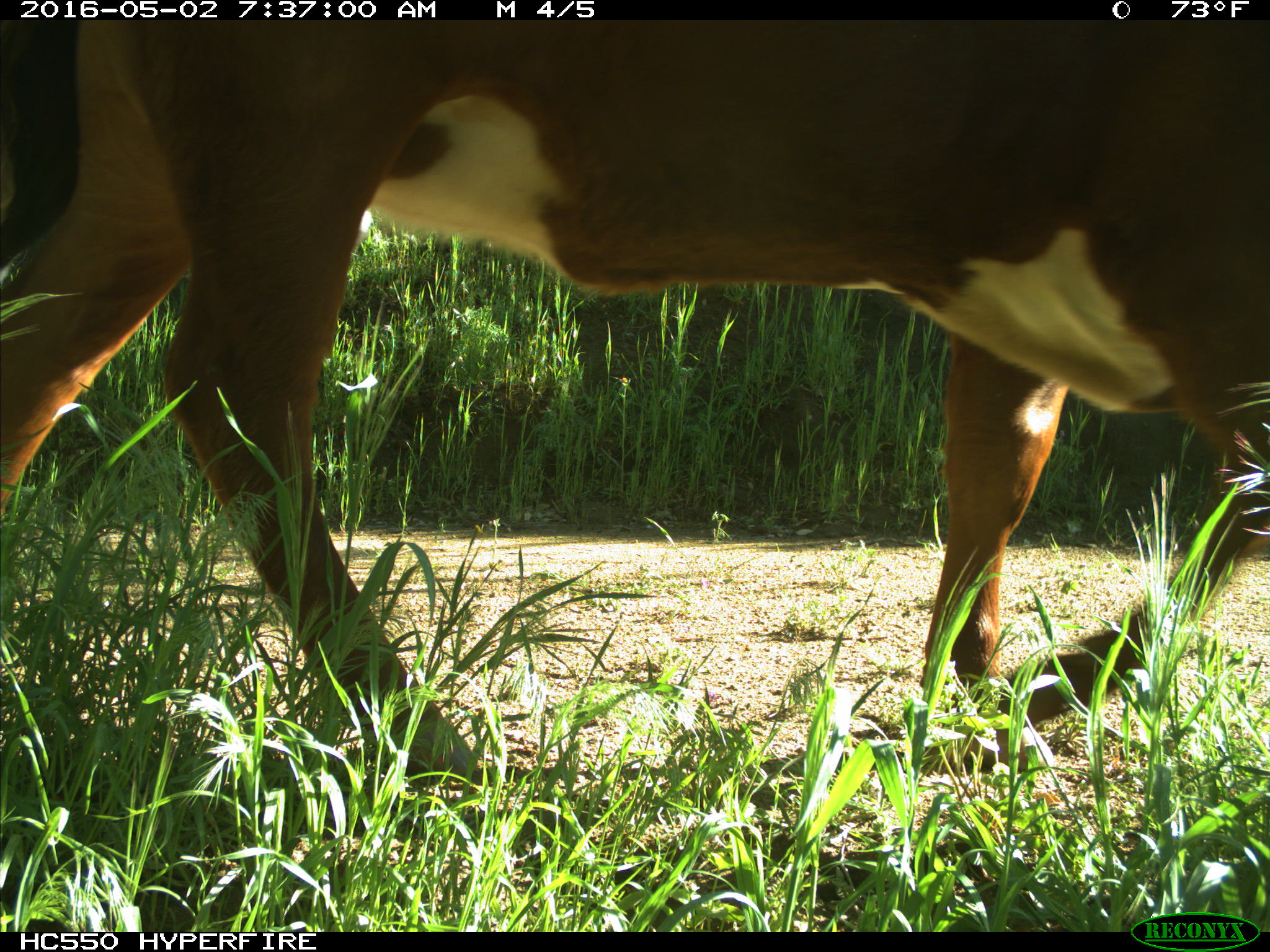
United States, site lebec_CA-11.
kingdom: Animalia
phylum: Chordata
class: Mammalia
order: Artiodactyla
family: Bovidae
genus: Bos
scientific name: Bos taurus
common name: domestic cow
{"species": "Bos taurus (domestic cow)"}